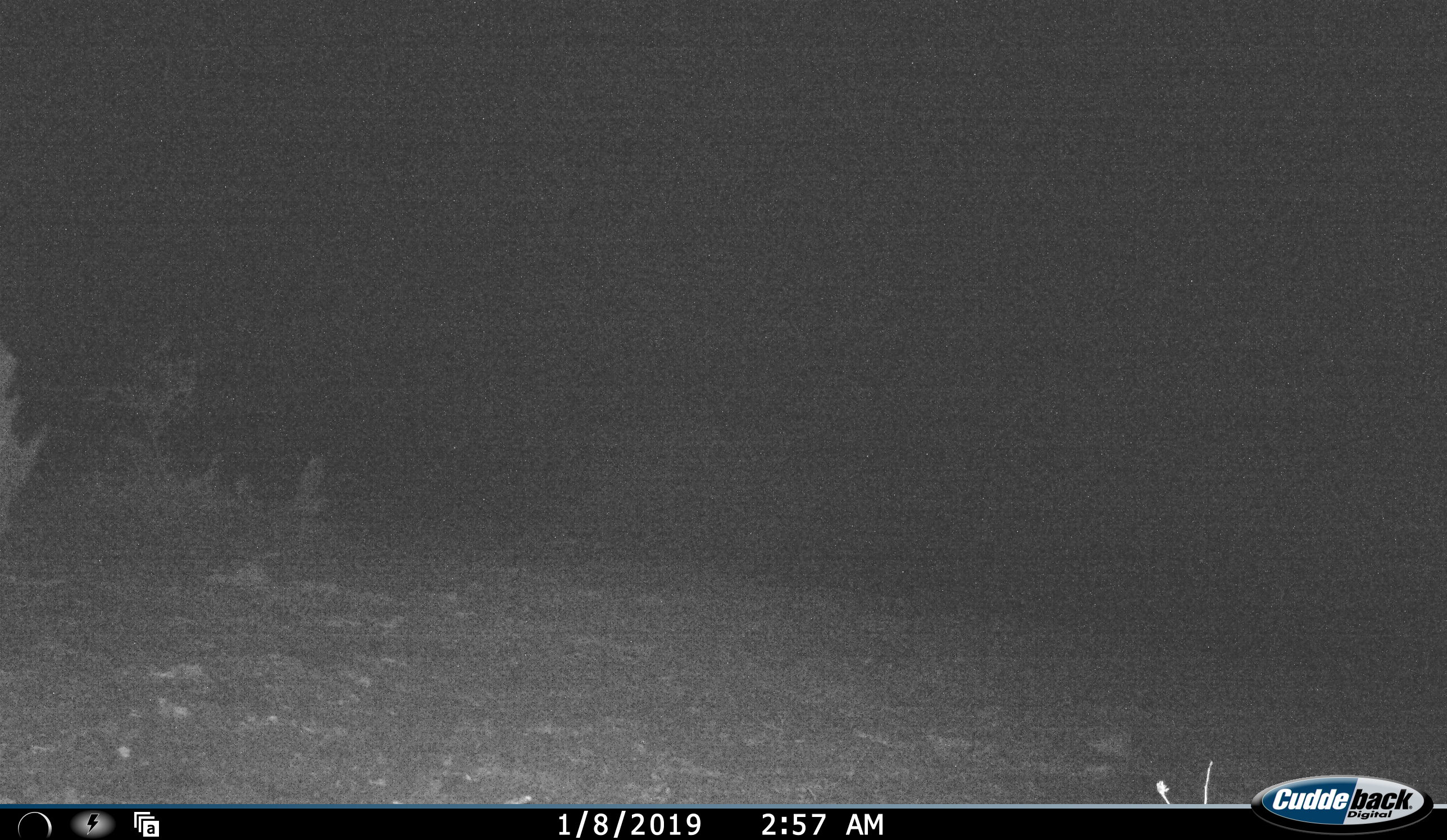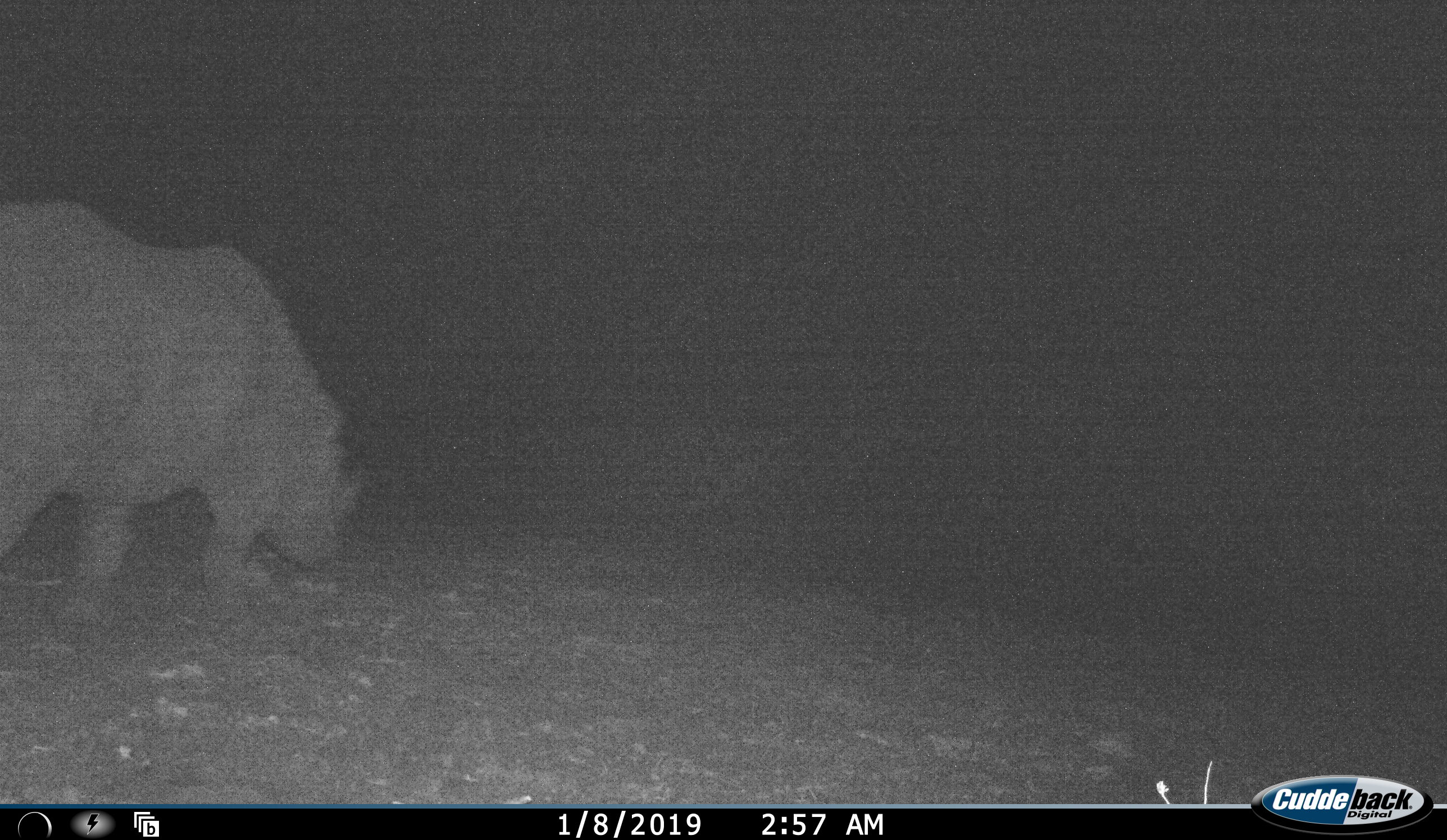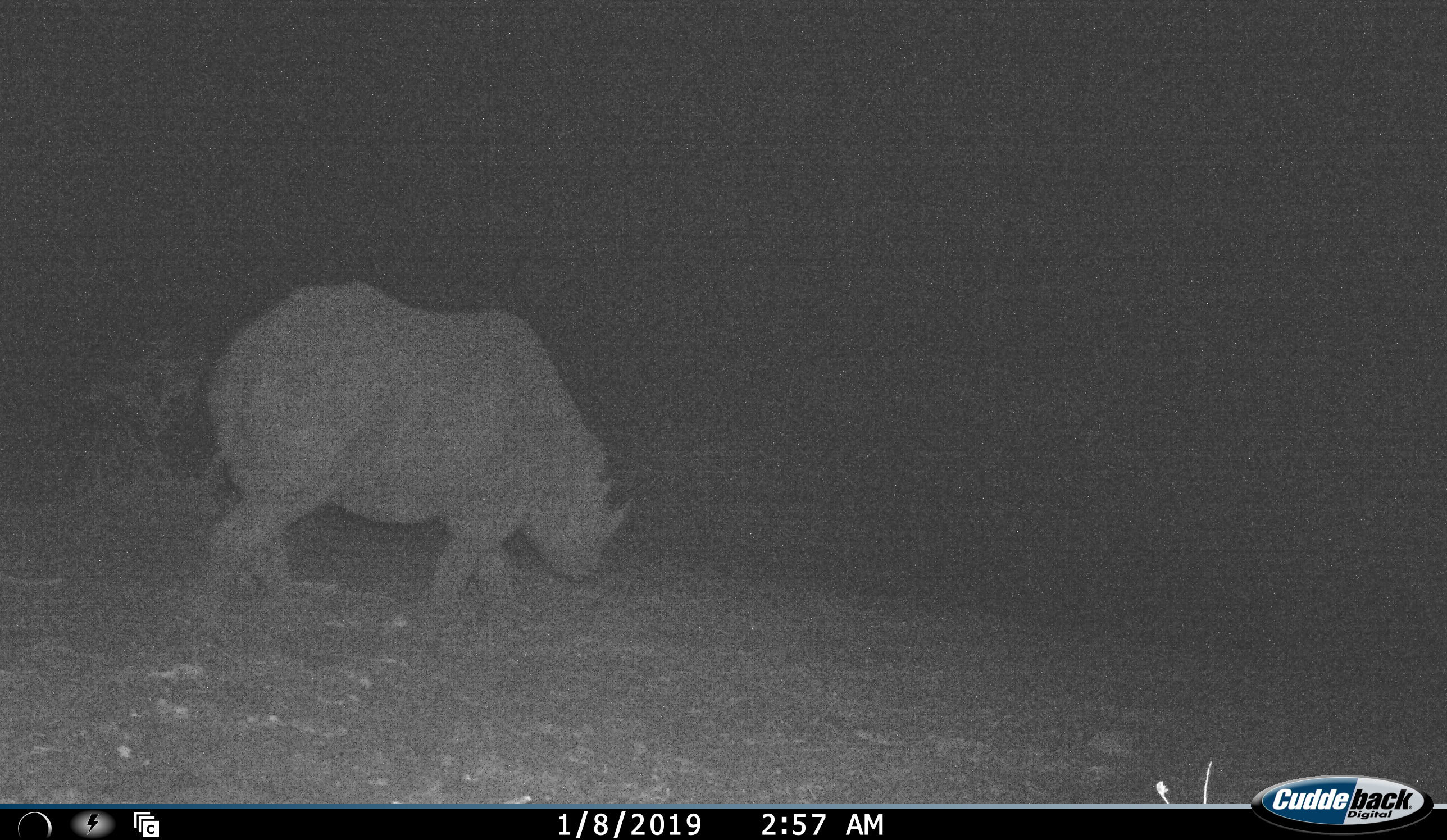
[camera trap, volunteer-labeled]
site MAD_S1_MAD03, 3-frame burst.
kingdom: Animalia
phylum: Chordata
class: Mammalia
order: Perissodactyla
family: Rhinocerotidae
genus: Ceratotherium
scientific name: Ceratotherium simum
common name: white rhinoceros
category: rhinoceroswhite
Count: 1.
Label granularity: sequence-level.